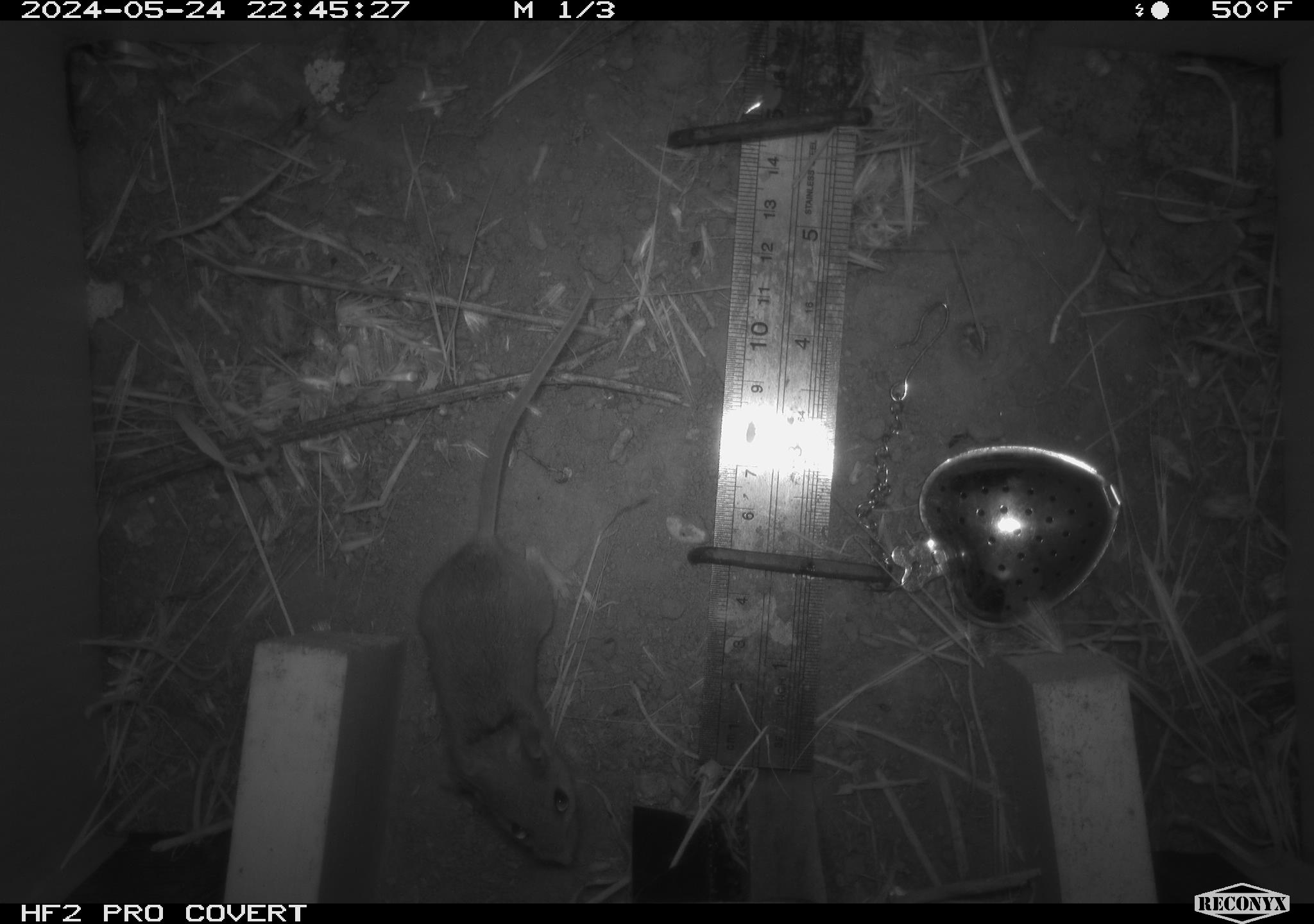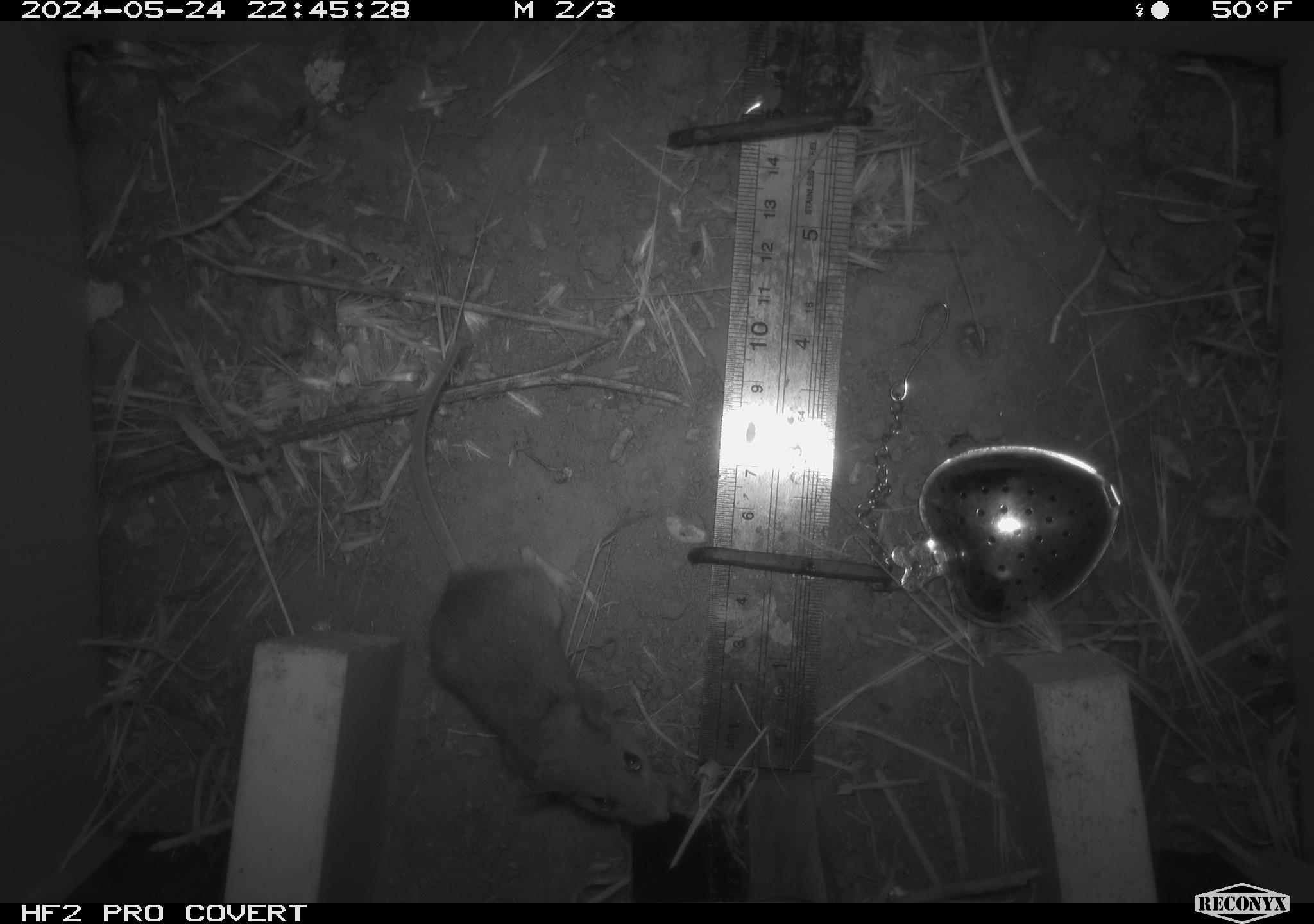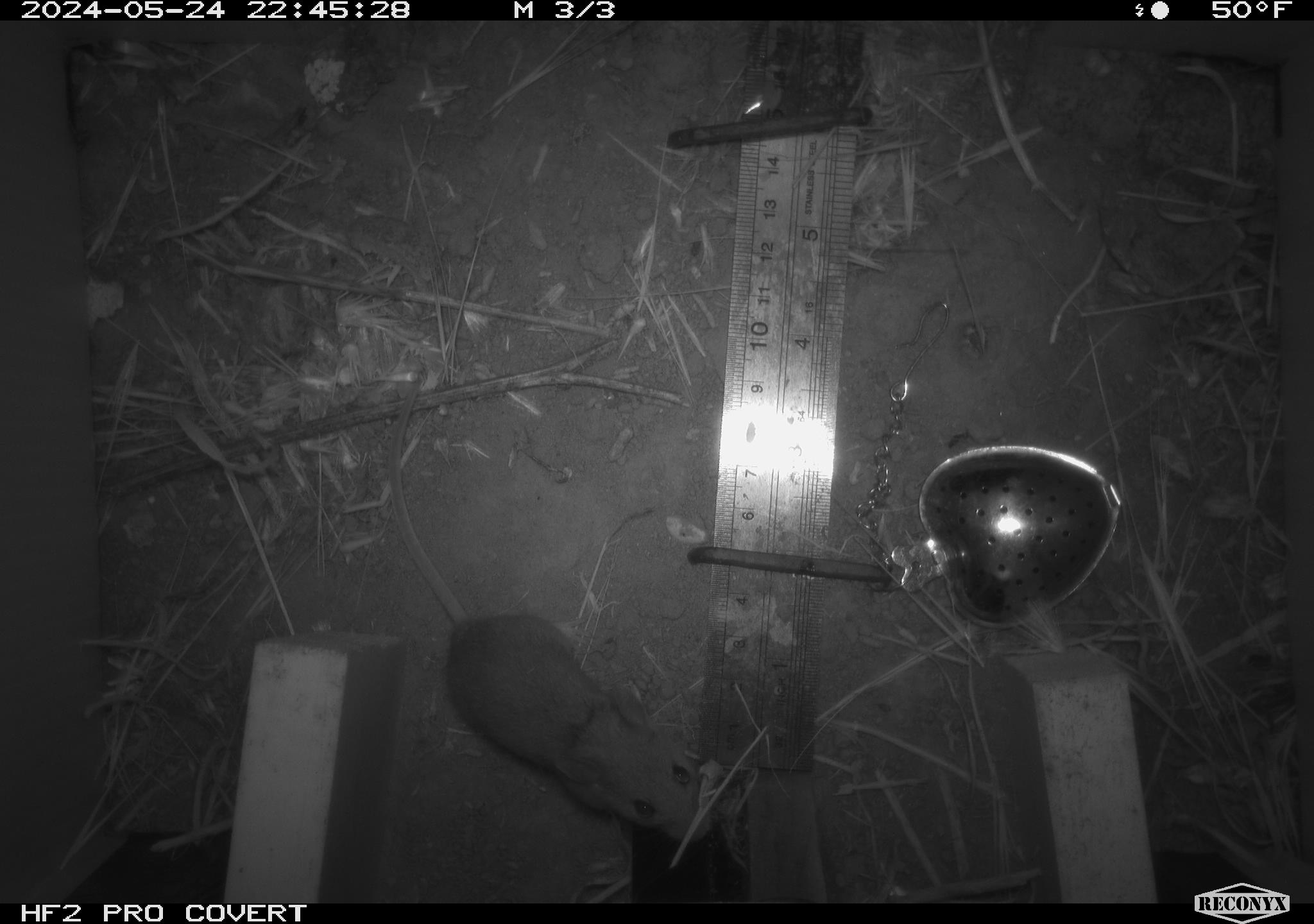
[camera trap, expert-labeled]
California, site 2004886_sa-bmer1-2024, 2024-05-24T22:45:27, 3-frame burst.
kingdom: Animalia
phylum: Chordata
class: Mammalia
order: Rodentia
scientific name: Rodentia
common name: mouse species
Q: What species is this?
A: Mouse species (Rodentia).